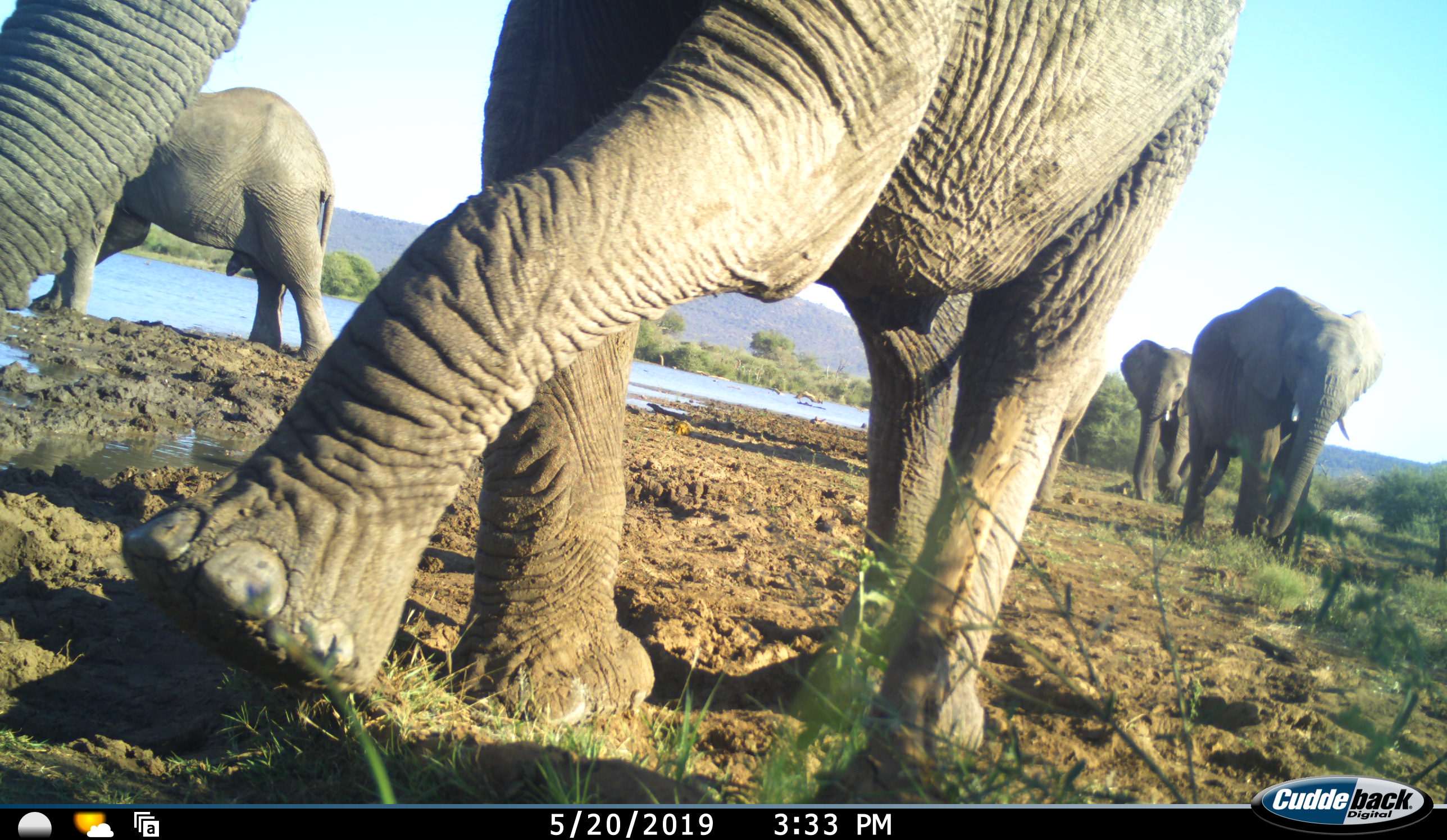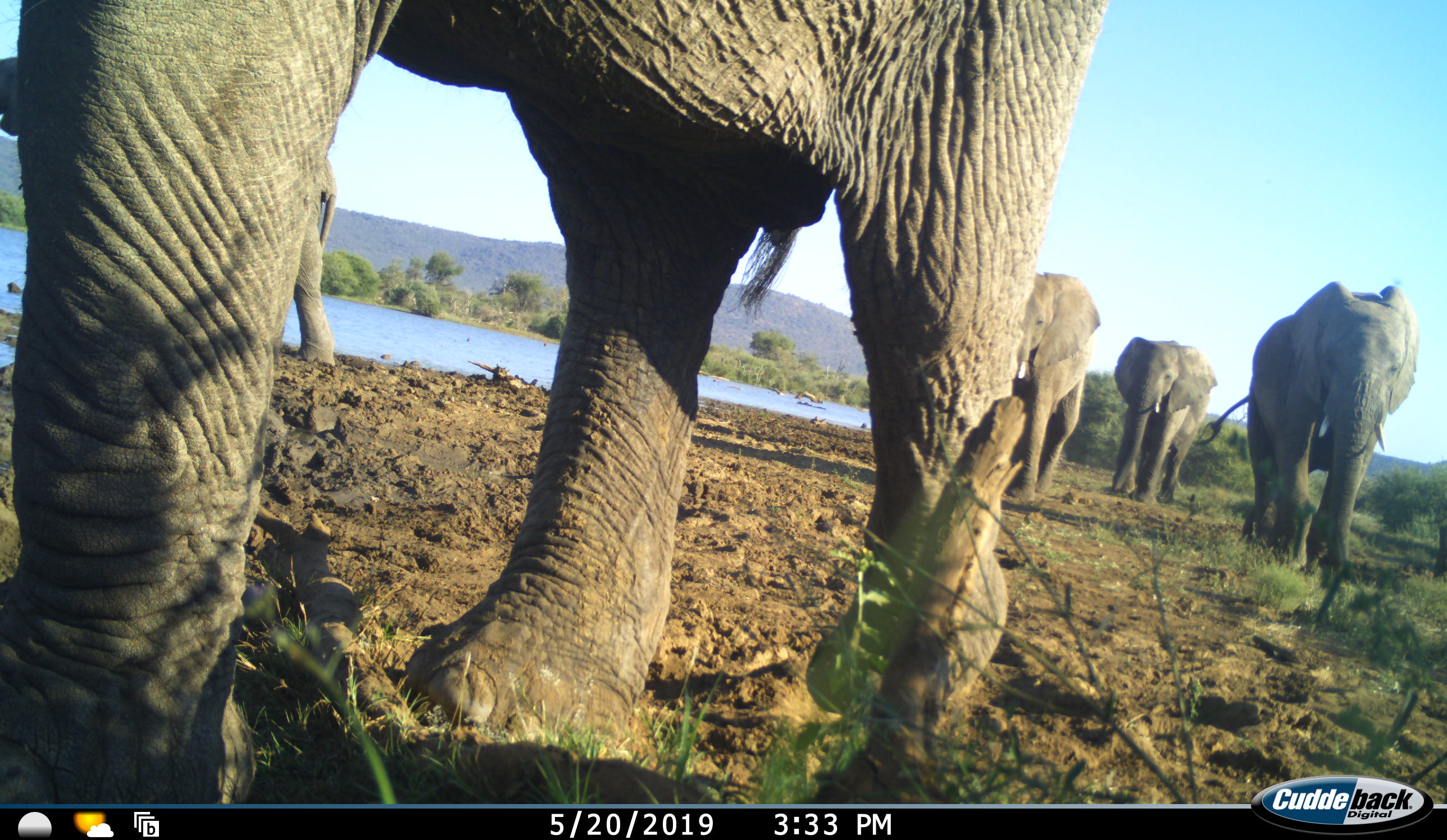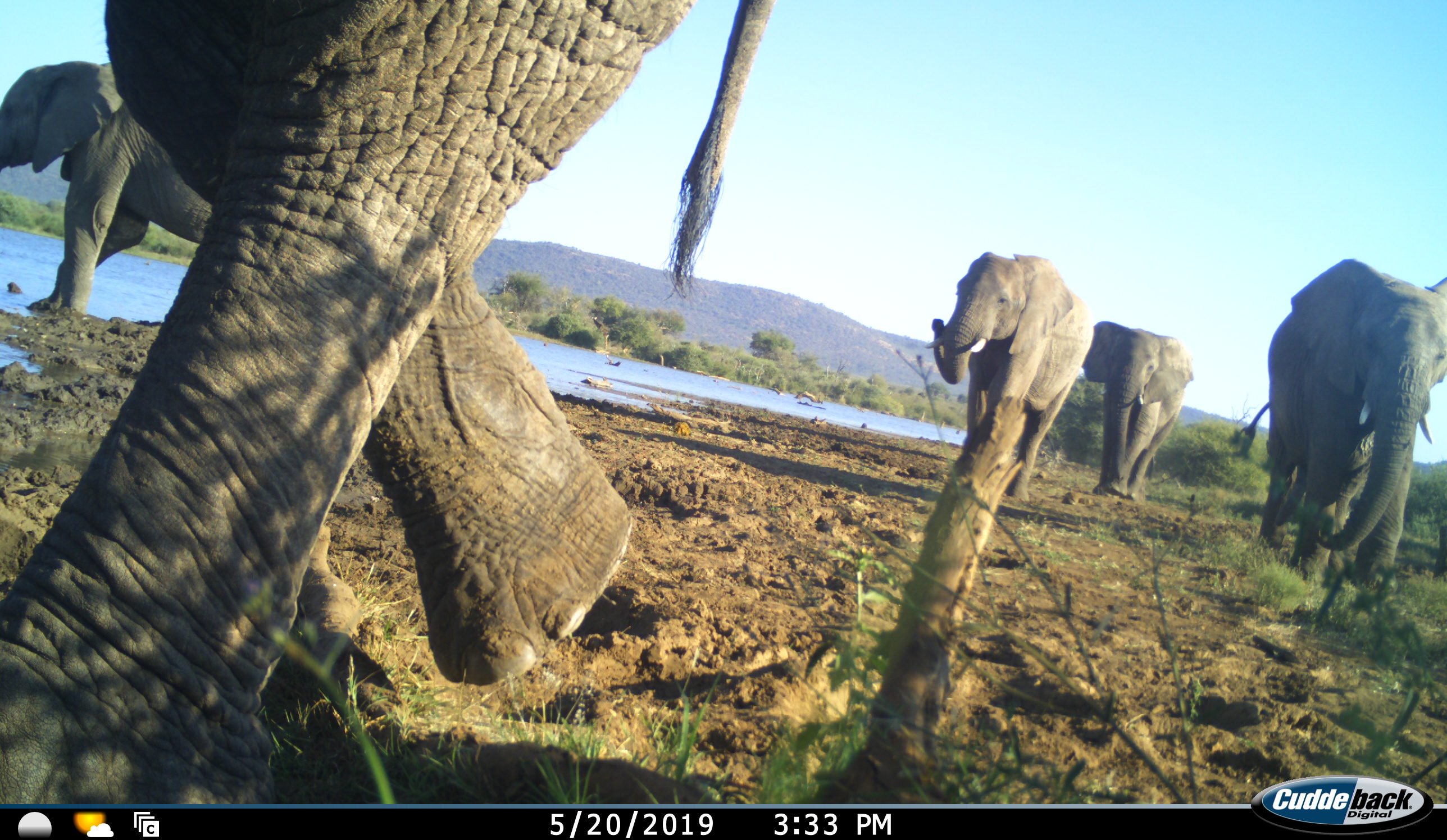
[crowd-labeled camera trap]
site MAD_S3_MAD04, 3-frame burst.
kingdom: Animalia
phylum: Chordata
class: Mammalia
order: Proboscidea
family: Elephantidae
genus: Loxodonta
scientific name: Loxodonta africana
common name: african bush elephant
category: elephant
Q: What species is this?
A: Elephant (african bush elephant) (Loxodonta africana).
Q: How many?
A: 5.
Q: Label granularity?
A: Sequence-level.